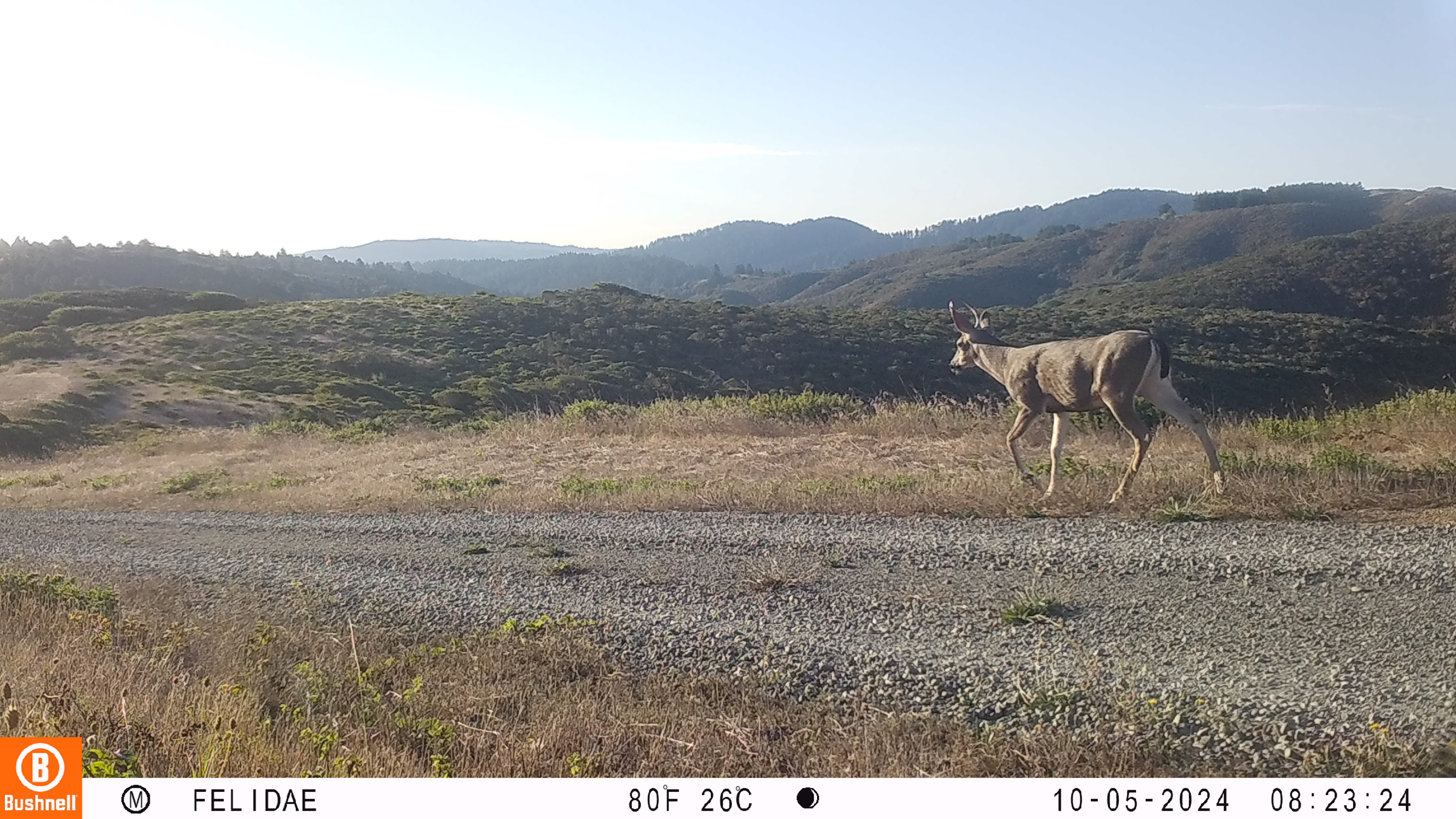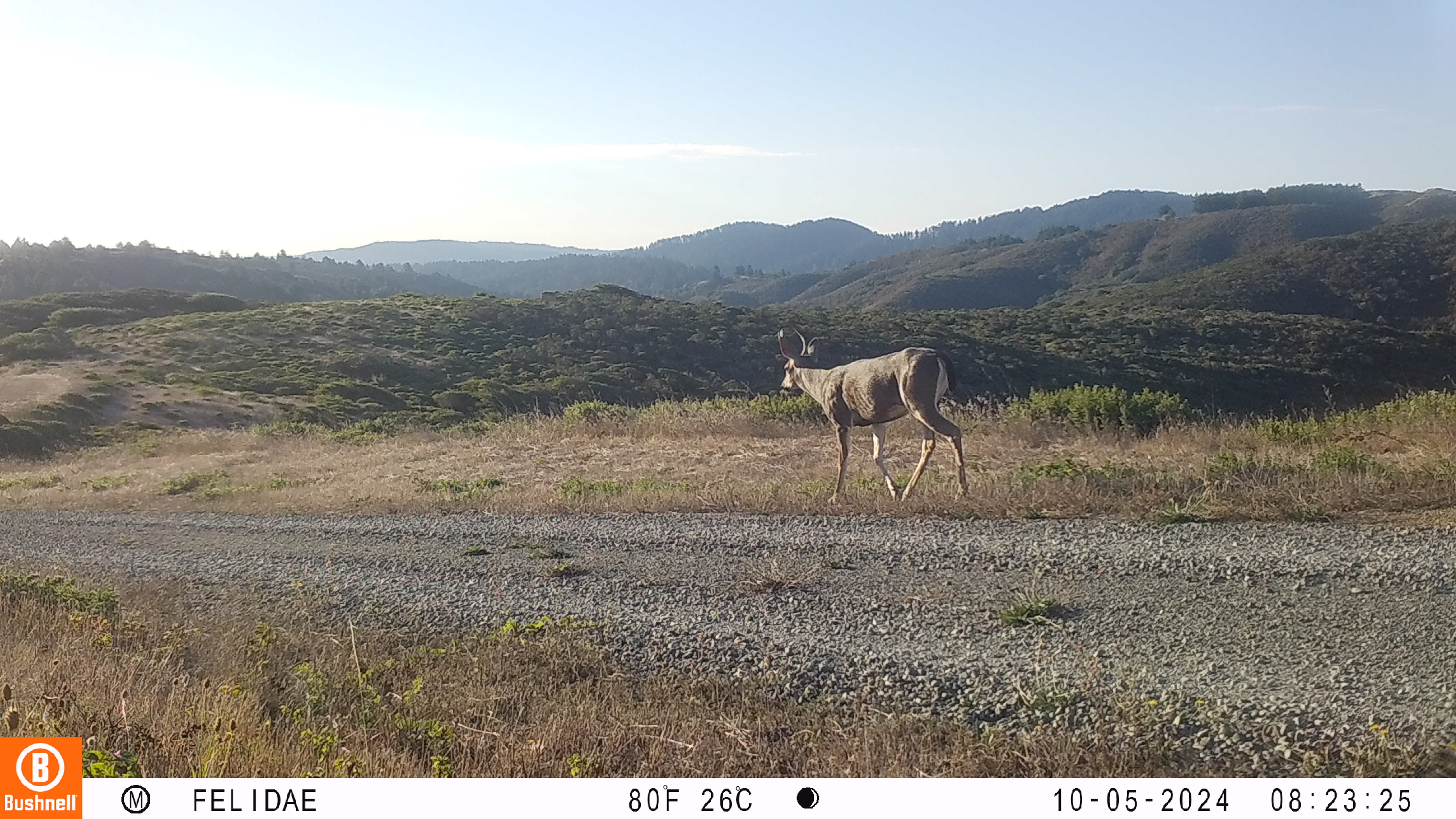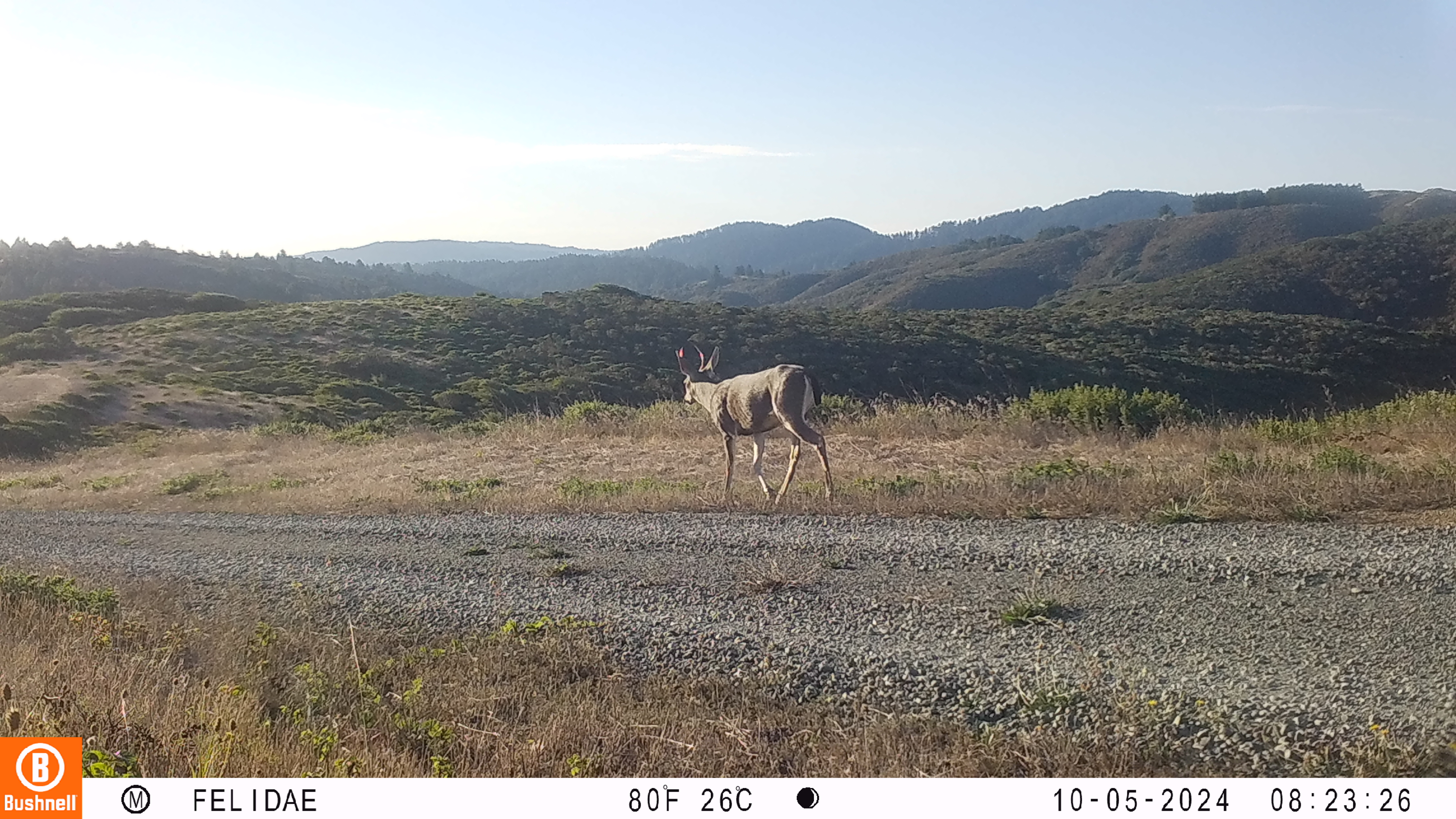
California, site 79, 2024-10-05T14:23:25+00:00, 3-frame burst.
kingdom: Animalia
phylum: Chordata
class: Mammalia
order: Artiodactyla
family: Cervidae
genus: Odocoileus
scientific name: Odocoileus hemionus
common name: mule deer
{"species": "mule deer (Odocoileus hemionus)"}